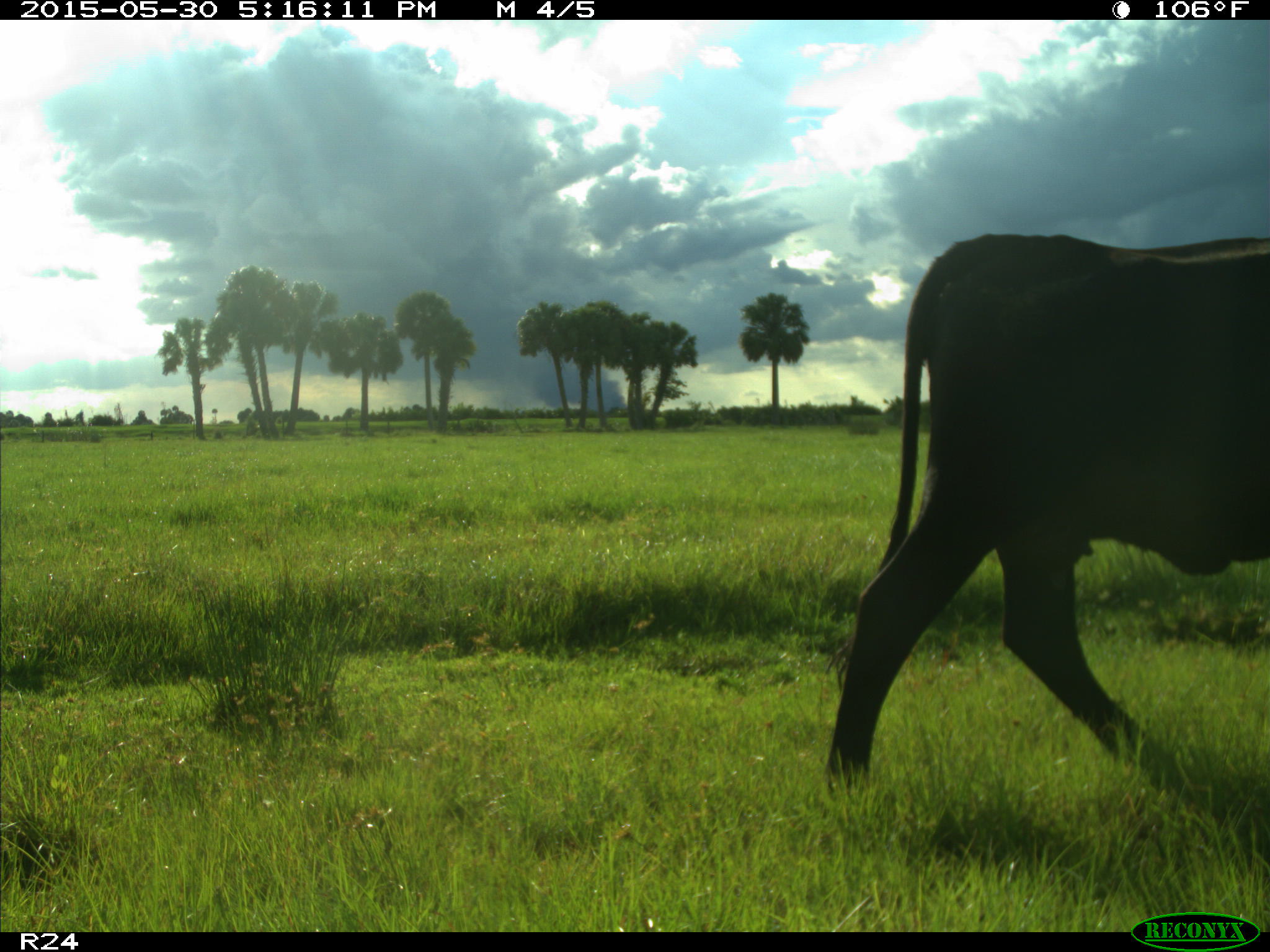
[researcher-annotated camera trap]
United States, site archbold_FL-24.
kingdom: Animalia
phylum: Chordata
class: Mammalia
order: Artiodactyla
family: Bovidae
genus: Bos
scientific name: Bos taurus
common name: domestic cow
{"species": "Bos taurus (domestic cow)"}